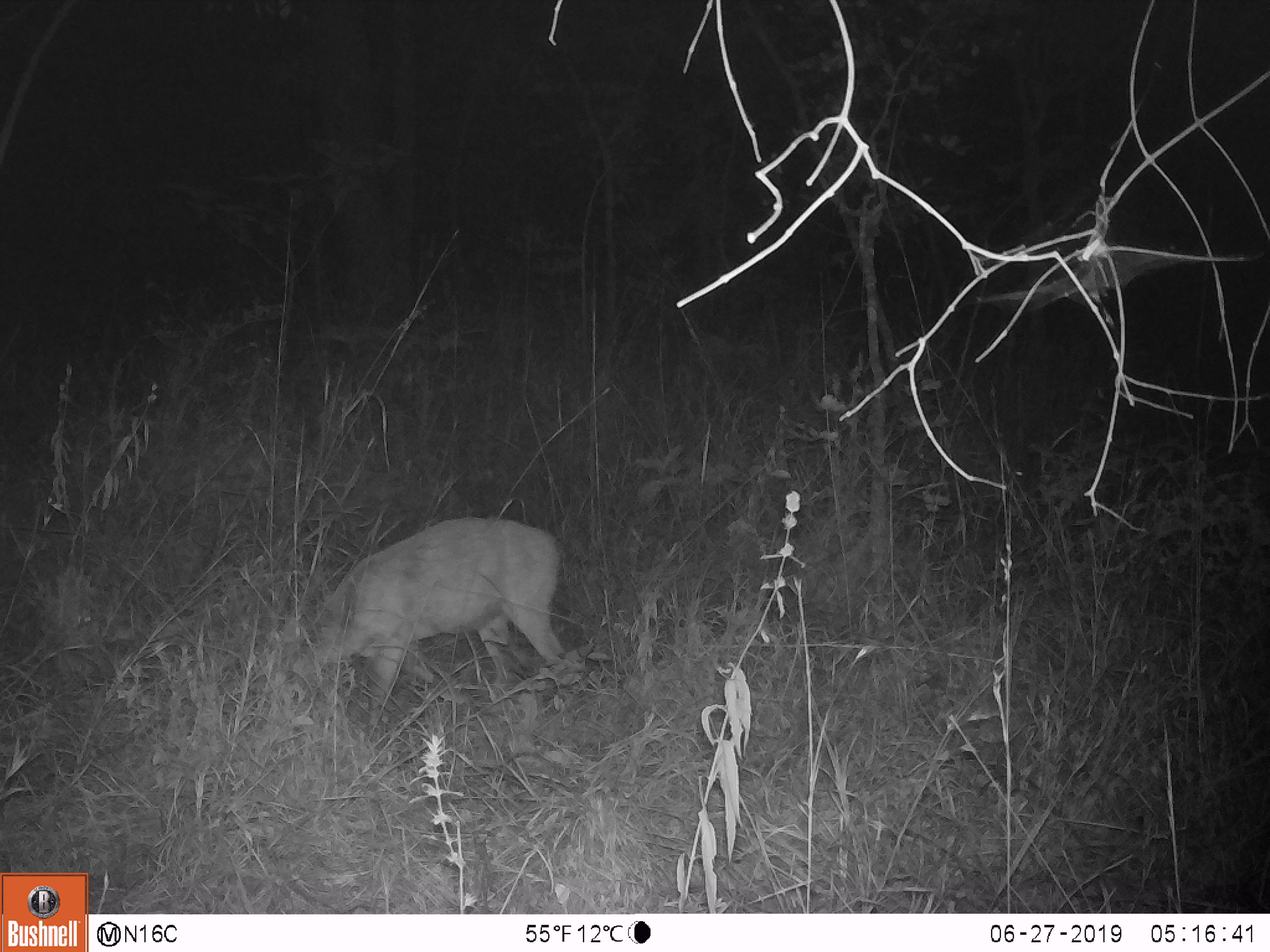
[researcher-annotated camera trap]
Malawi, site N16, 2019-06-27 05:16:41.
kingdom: Animalia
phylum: Chordata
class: Mammalia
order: Artiodactyla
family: Bovidae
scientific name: Antilopinae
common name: small antelope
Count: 1.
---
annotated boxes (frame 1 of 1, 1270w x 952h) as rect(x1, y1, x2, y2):
small antelope: rect(282, 509, 568, 717)